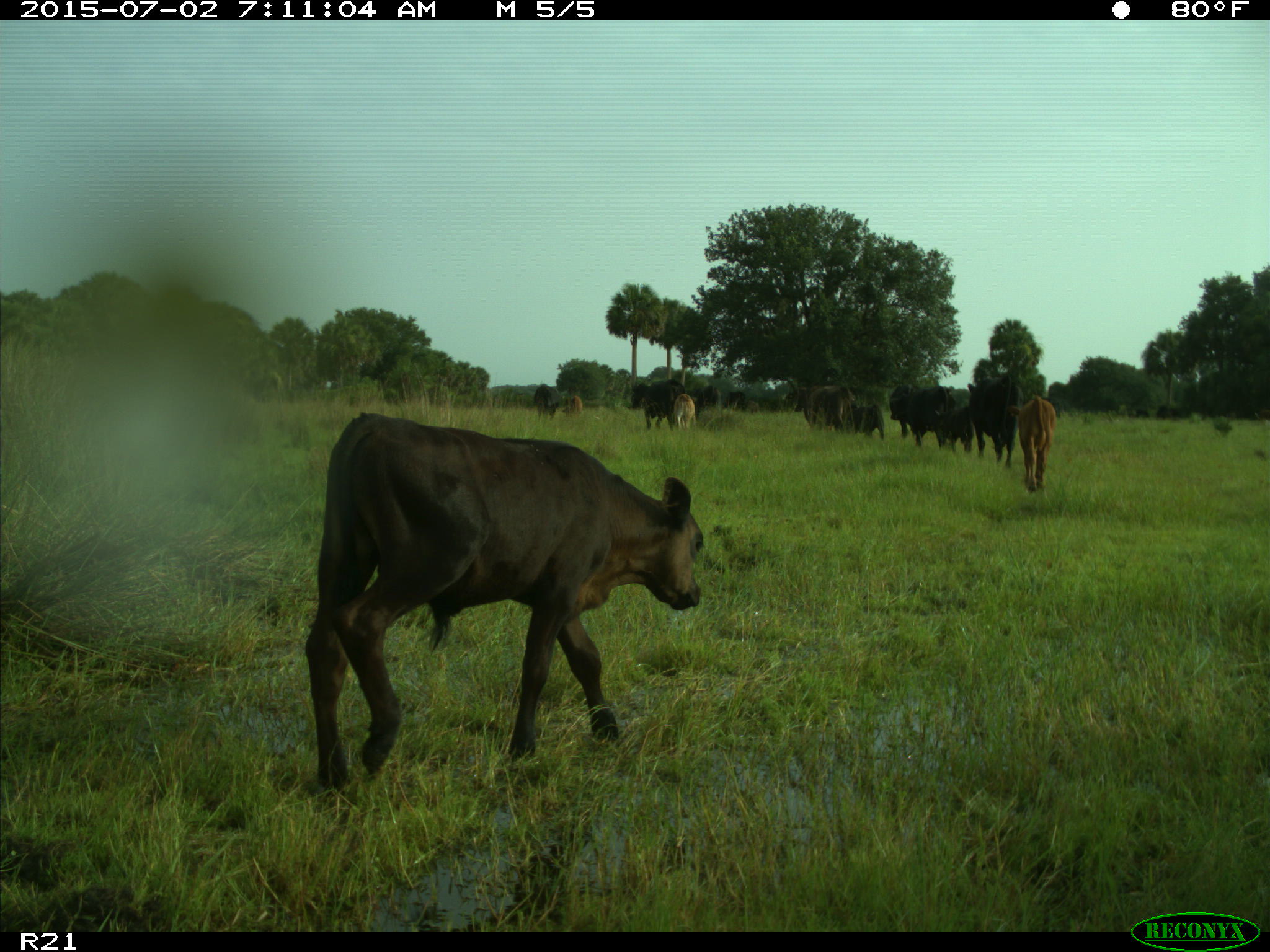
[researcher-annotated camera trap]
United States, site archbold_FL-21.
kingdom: Animalia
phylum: Chordata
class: Mammalia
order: Artiodactyla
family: Bovidae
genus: Bos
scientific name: Bos taurus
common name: domestic cow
Bos taurus (domestic cow).